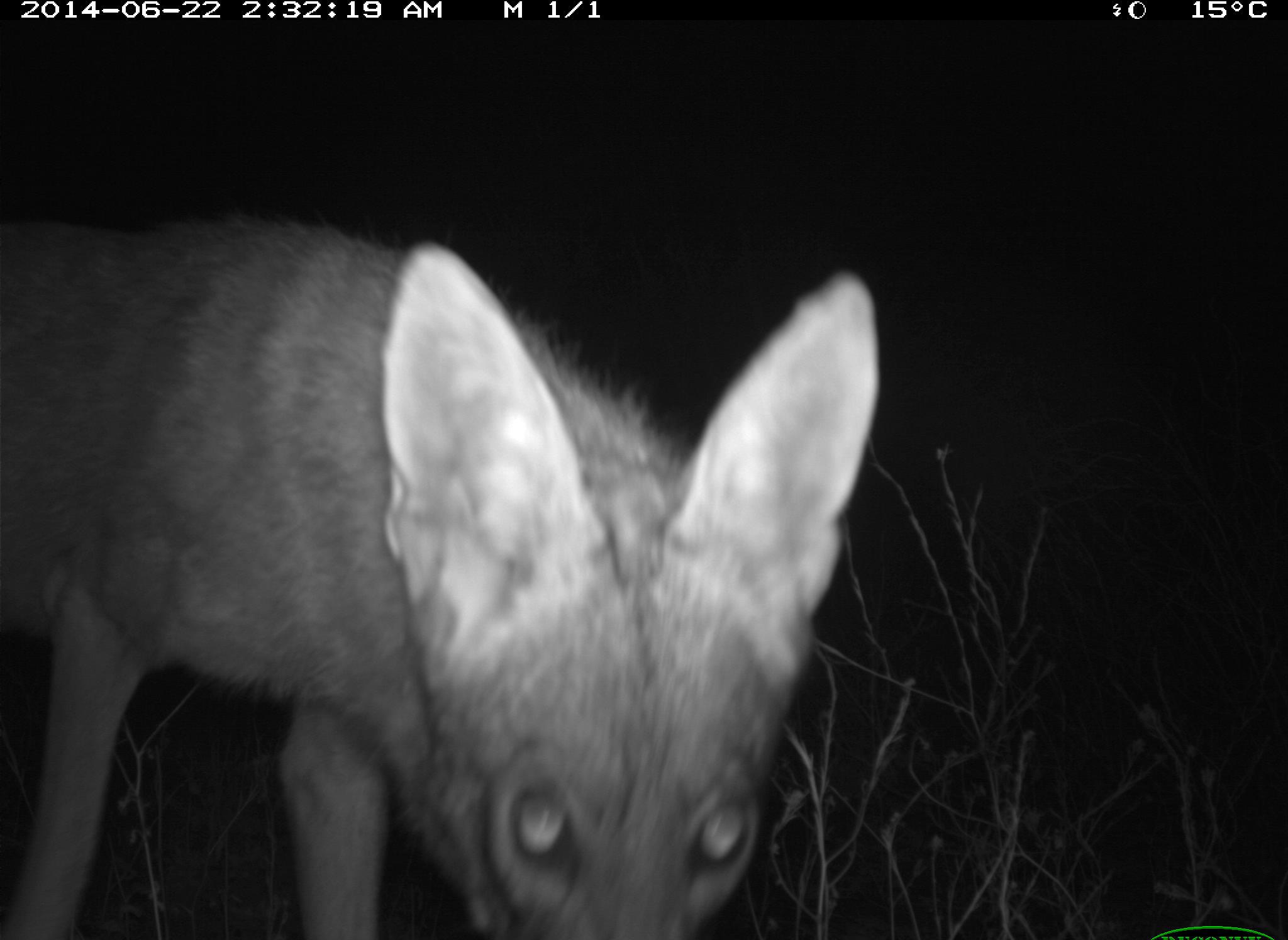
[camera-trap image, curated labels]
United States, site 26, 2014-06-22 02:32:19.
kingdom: Animalia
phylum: Chordata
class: Mammalia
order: Carnivora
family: Canidae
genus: Canis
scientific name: Canis latrans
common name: coyote